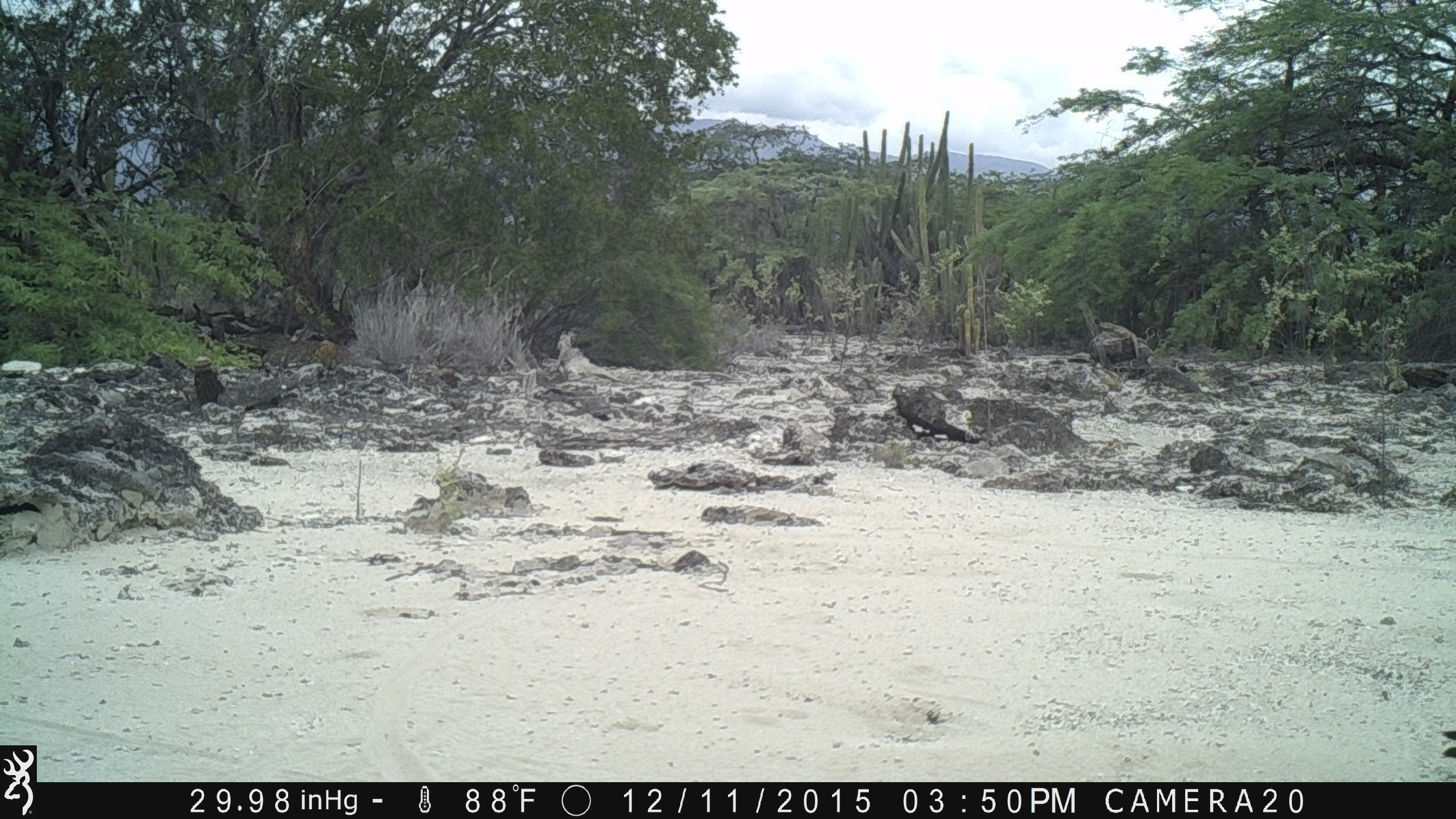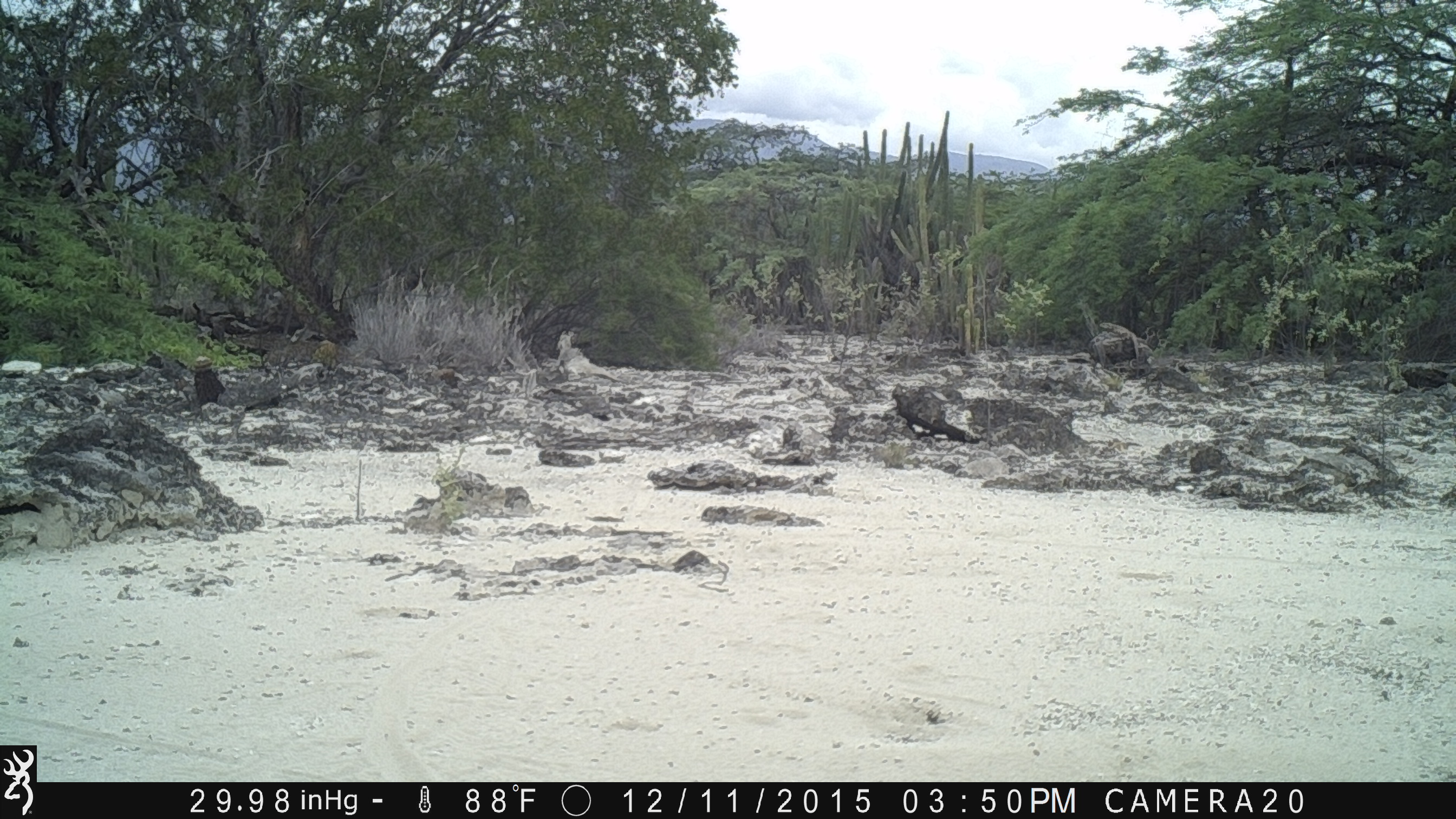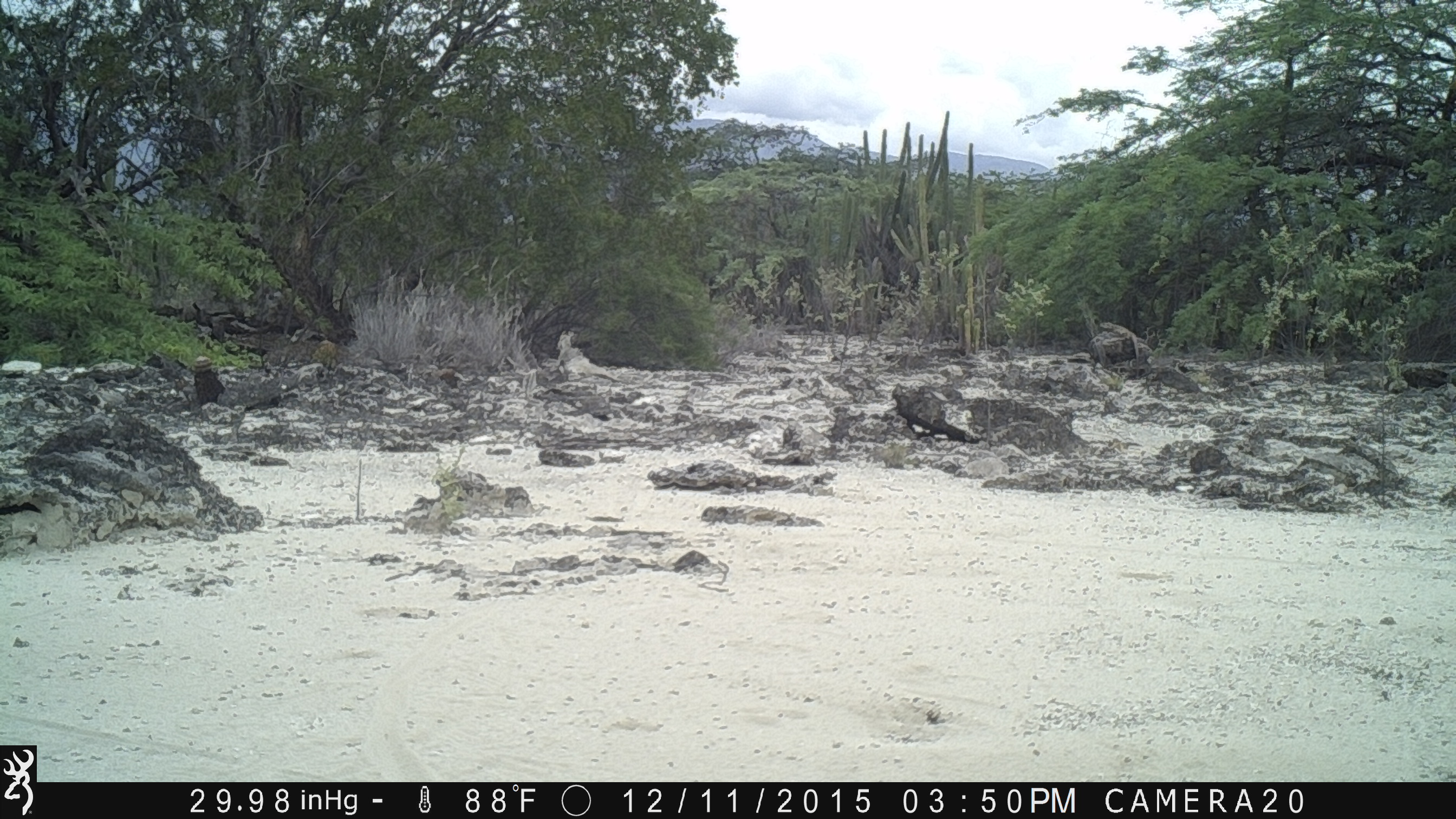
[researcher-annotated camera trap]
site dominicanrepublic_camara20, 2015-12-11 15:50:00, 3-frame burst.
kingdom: Animalia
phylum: Chordata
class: Reptilia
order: Squamata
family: Iguanidae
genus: Iguana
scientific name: Iguana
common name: typical iguanas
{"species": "Iguana (typical iguanas)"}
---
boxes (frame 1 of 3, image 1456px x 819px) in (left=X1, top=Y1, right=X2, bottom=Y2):
iguana: (left=548, top=323, right=623, bottom=389)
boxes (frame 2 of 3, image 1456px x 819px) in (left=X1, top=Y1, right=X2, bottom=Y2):
iguana: (left=543, top=317, right=625, bottom=382)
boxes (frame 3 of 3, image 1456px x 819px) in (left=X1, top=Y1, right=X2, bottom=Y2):
iguana: (left=547, top=321, right=619, bottom=387)